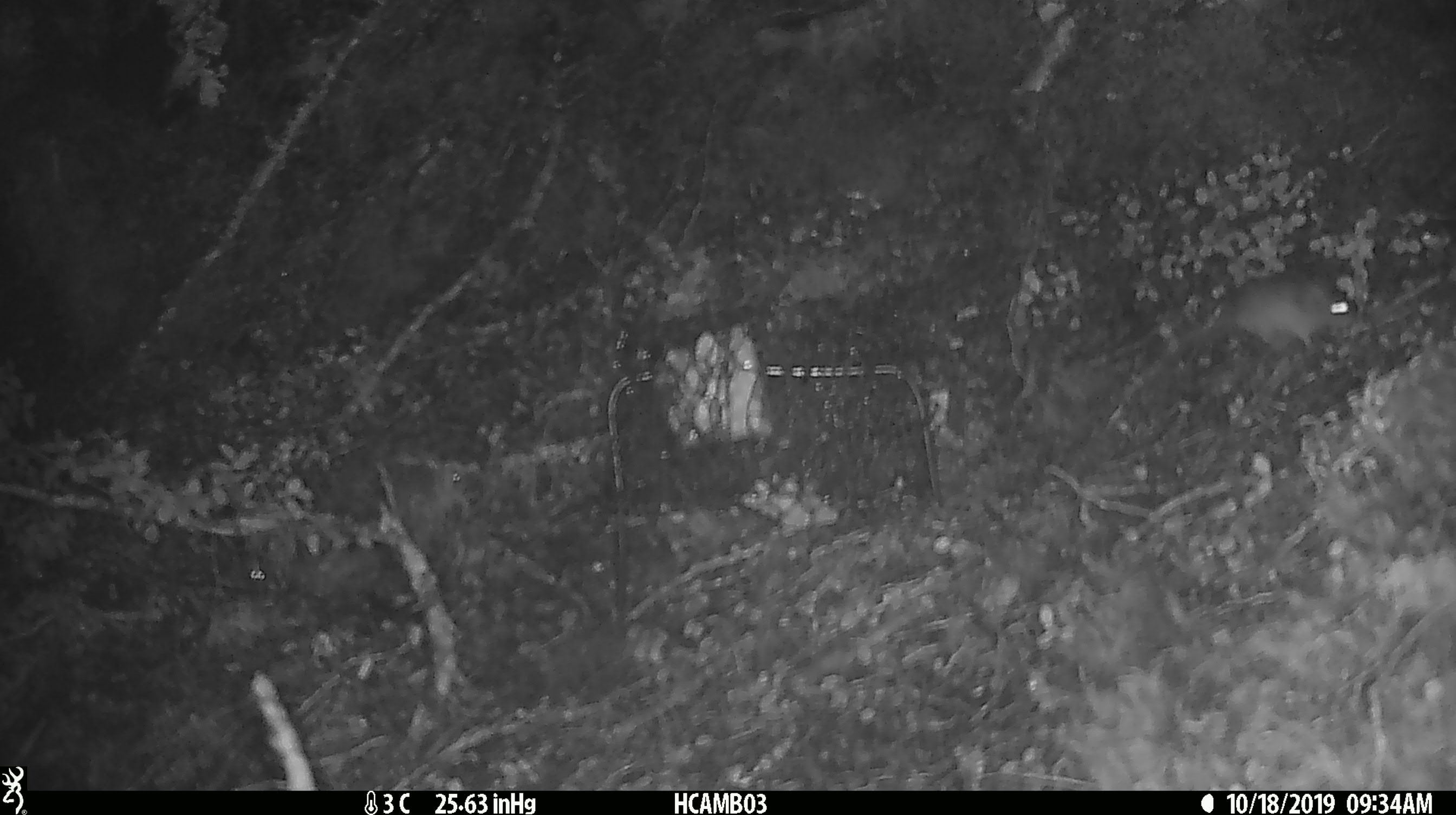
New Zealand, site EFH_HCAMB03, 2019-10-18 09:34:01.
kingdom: Animalia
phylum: Chordata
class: Mammalia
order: Rodentia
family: Muridae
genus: Mus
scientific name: Mus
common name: mouse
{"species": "mouse (Mus)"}